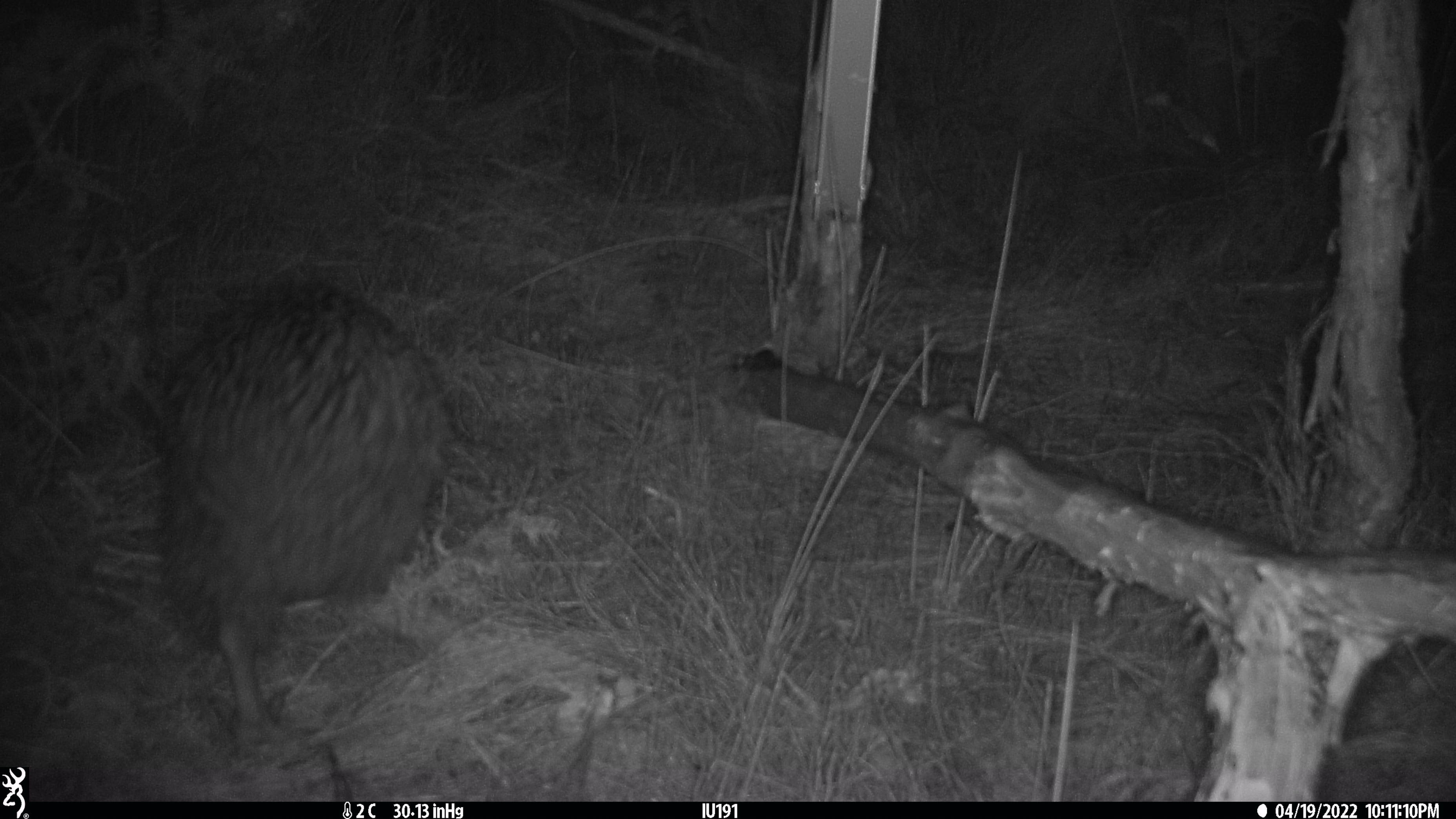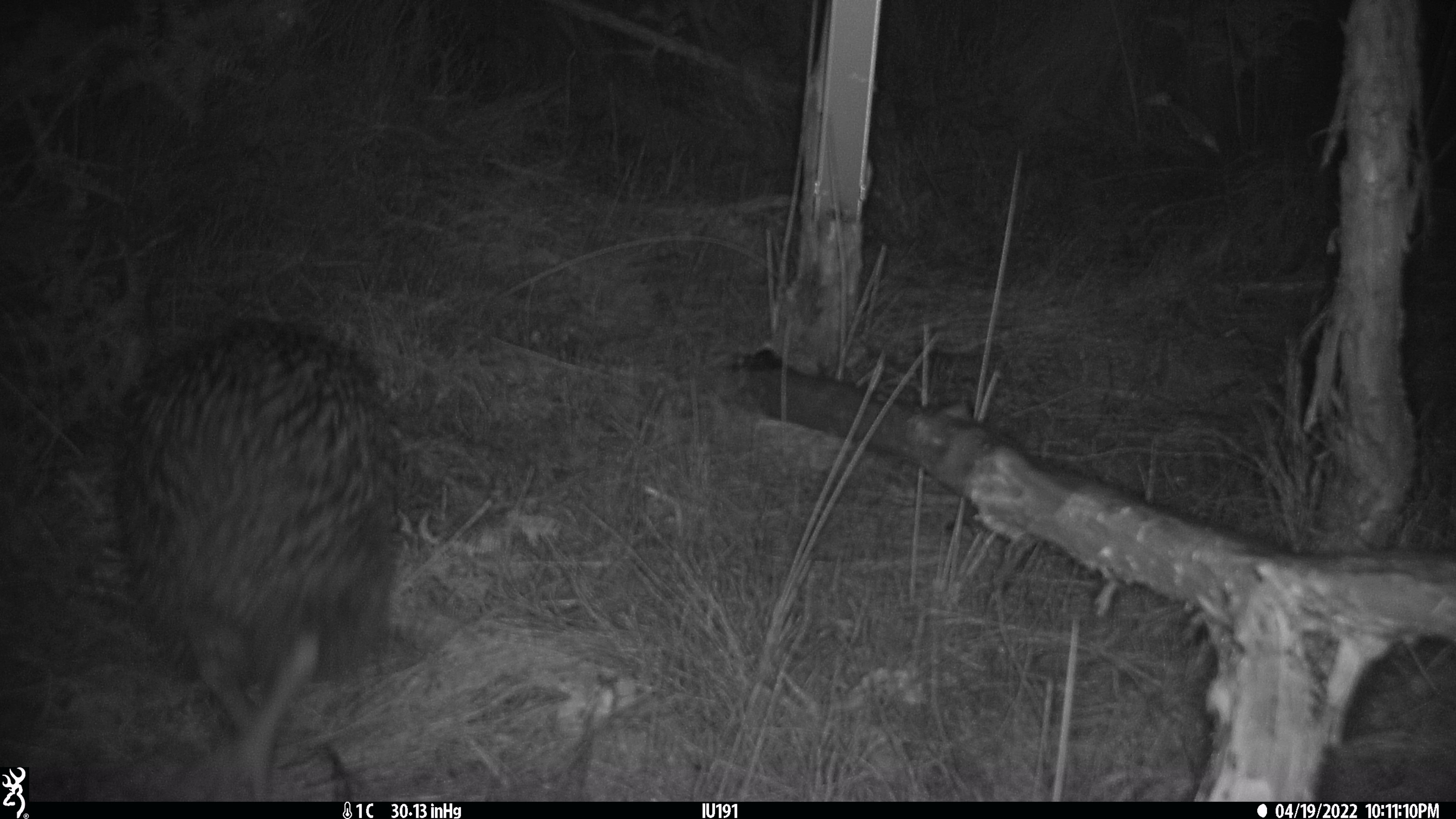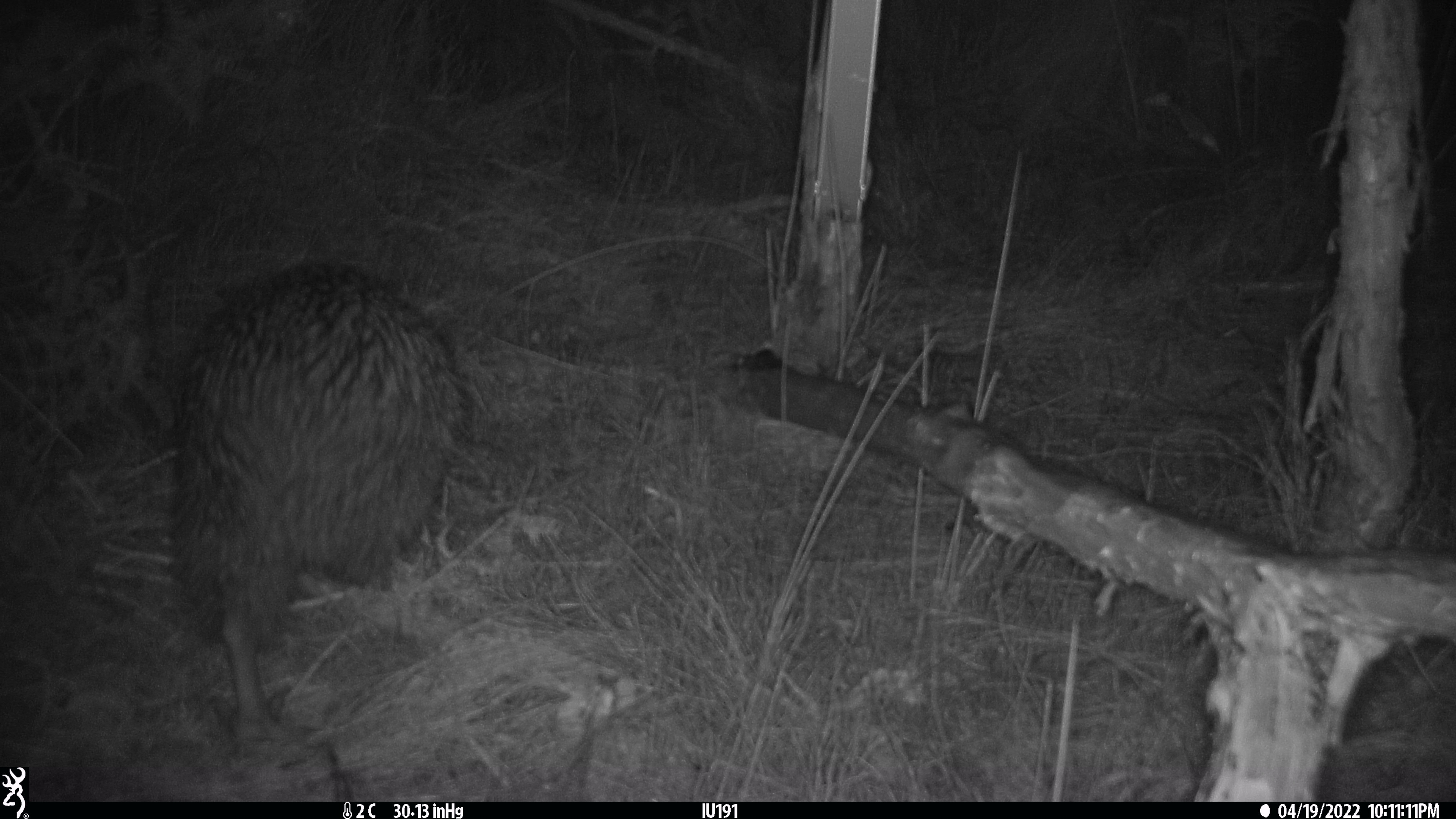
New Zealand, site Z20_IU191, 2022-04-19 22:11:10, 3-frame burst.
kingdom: Animalia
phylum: Chordata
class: Aves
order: Apterygiformes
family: Apterygidae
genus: Apteryx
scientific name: Apteryx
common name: kiwi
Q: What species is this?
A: Kiwi (Apteryx).